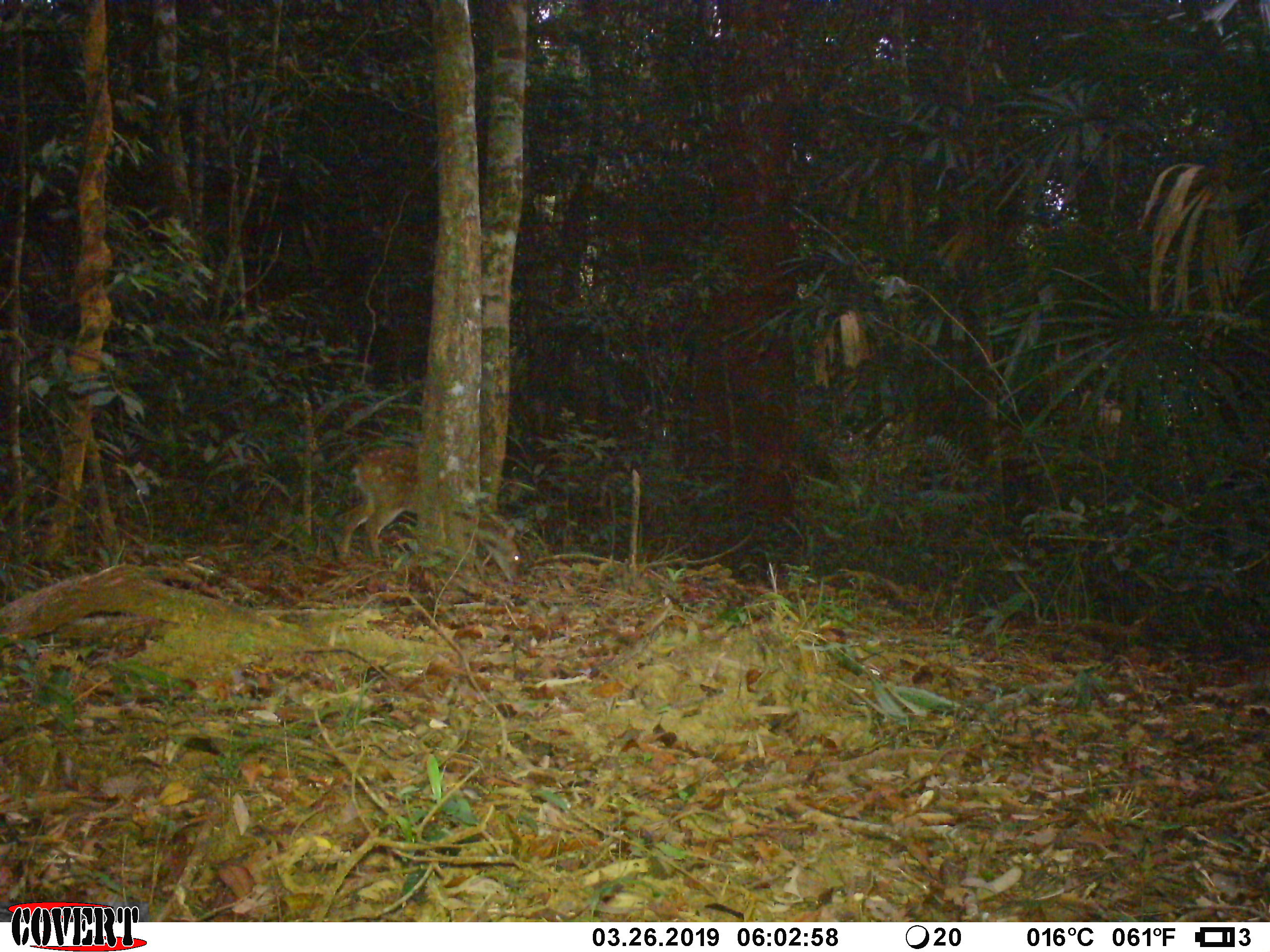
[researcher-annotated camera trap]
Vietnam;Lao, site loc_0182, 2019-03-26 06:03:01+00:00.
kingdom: Animalia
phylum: Chordata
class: Mammalia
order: Artiodactyla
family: Cervidae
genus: Muntiacus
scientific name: Muntiacus vuquangensis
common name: large-antlered muntjac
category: large antlered muntjac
Large antlered muntjac (large-antlered muntjac) (Muntiacus vuquangensis). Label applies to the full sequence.